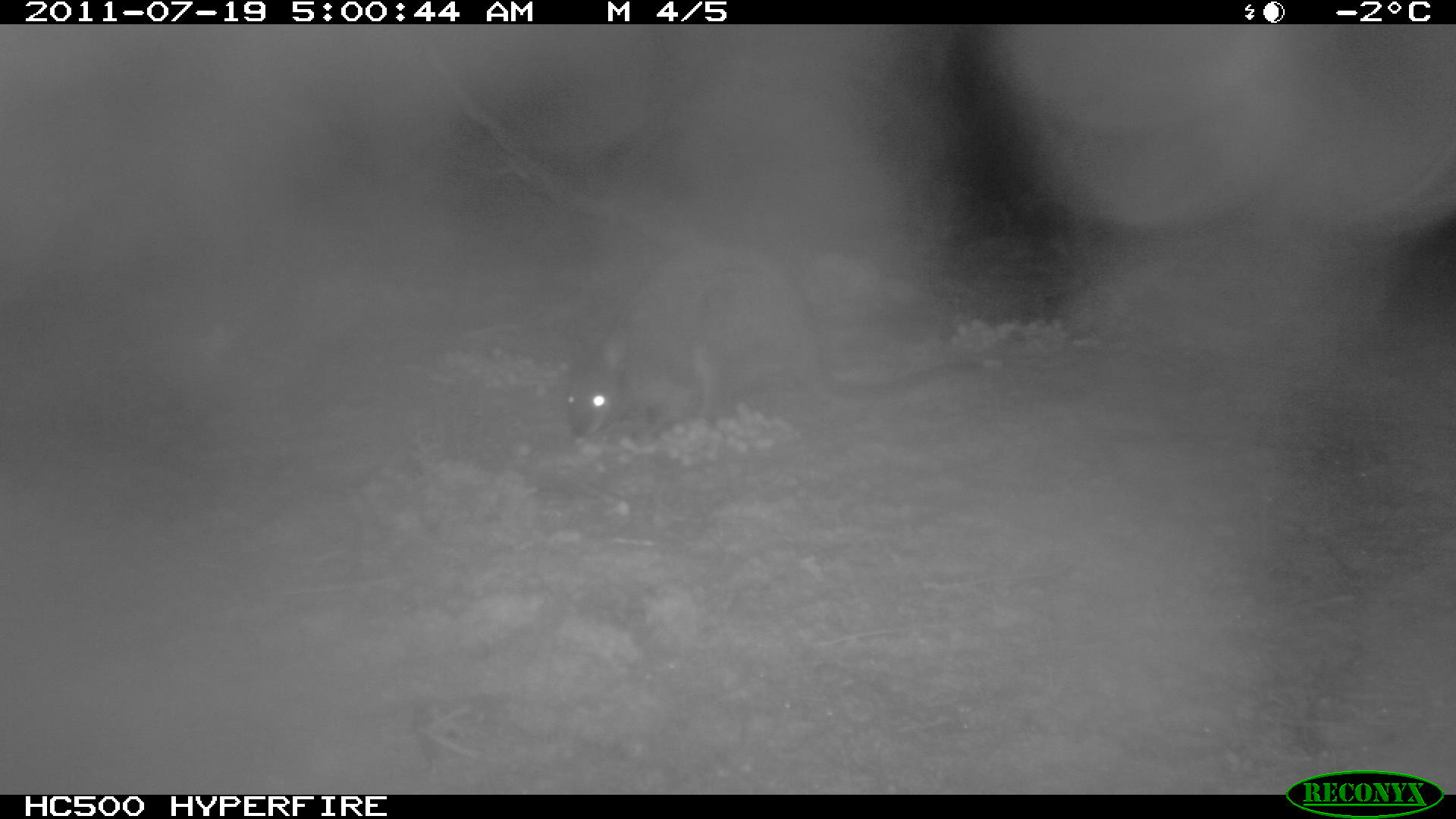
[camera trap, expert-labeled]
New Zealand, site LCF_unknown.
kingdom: Animalia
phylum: Chordata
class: Mammalia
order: Diprotodontia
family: Macropodidae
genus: Notamacropus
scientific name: Notamacropus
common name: wallaby